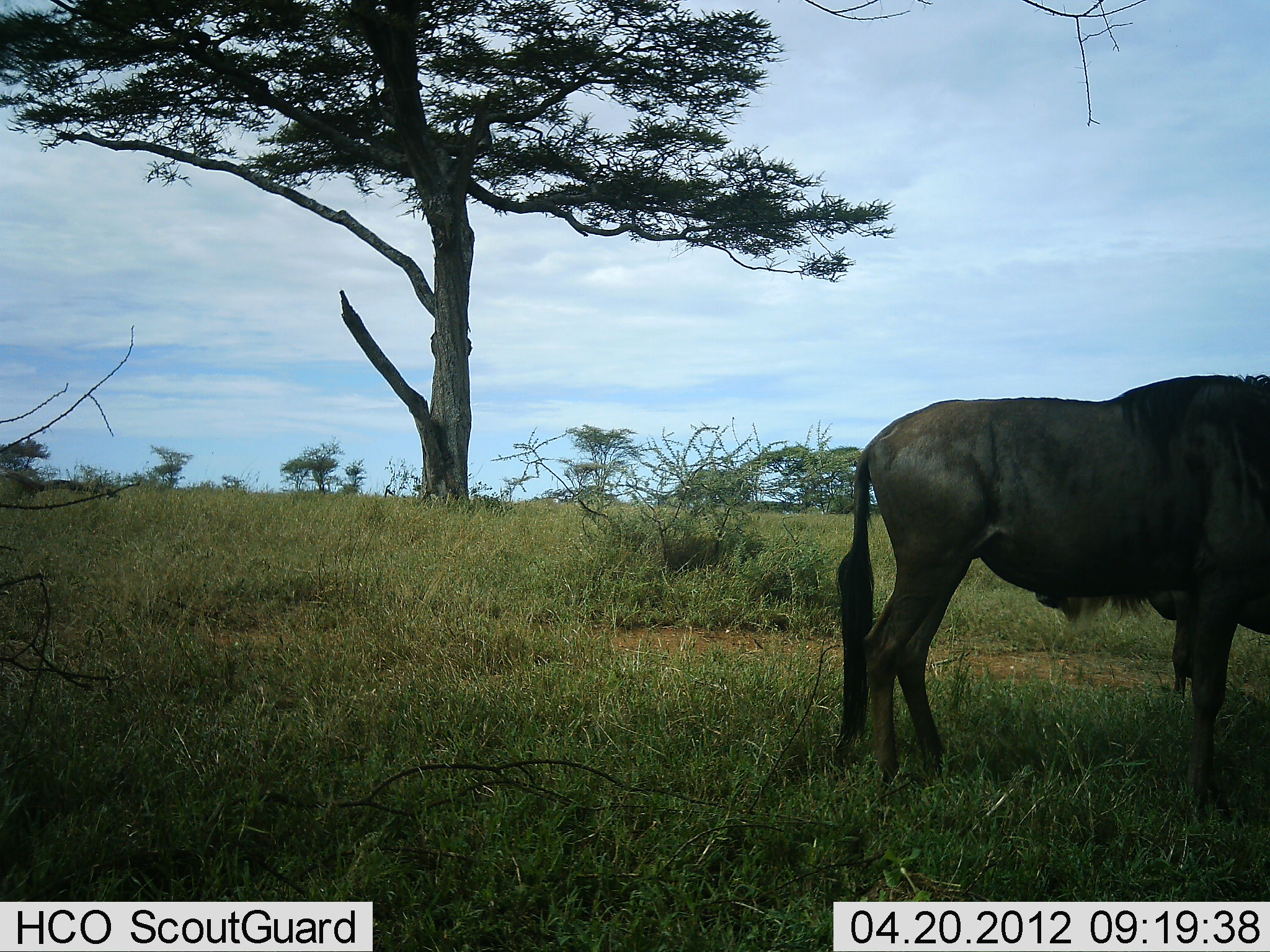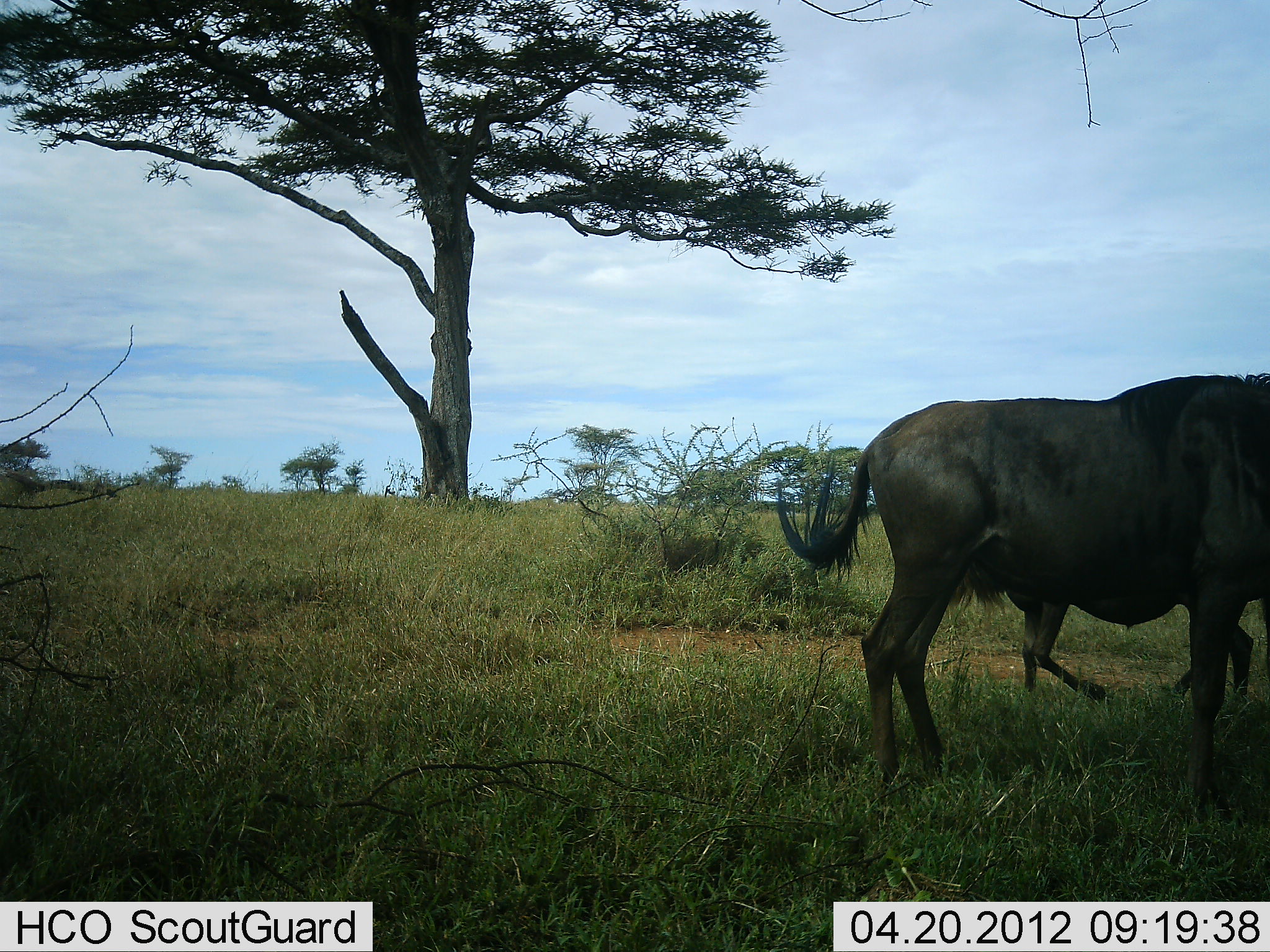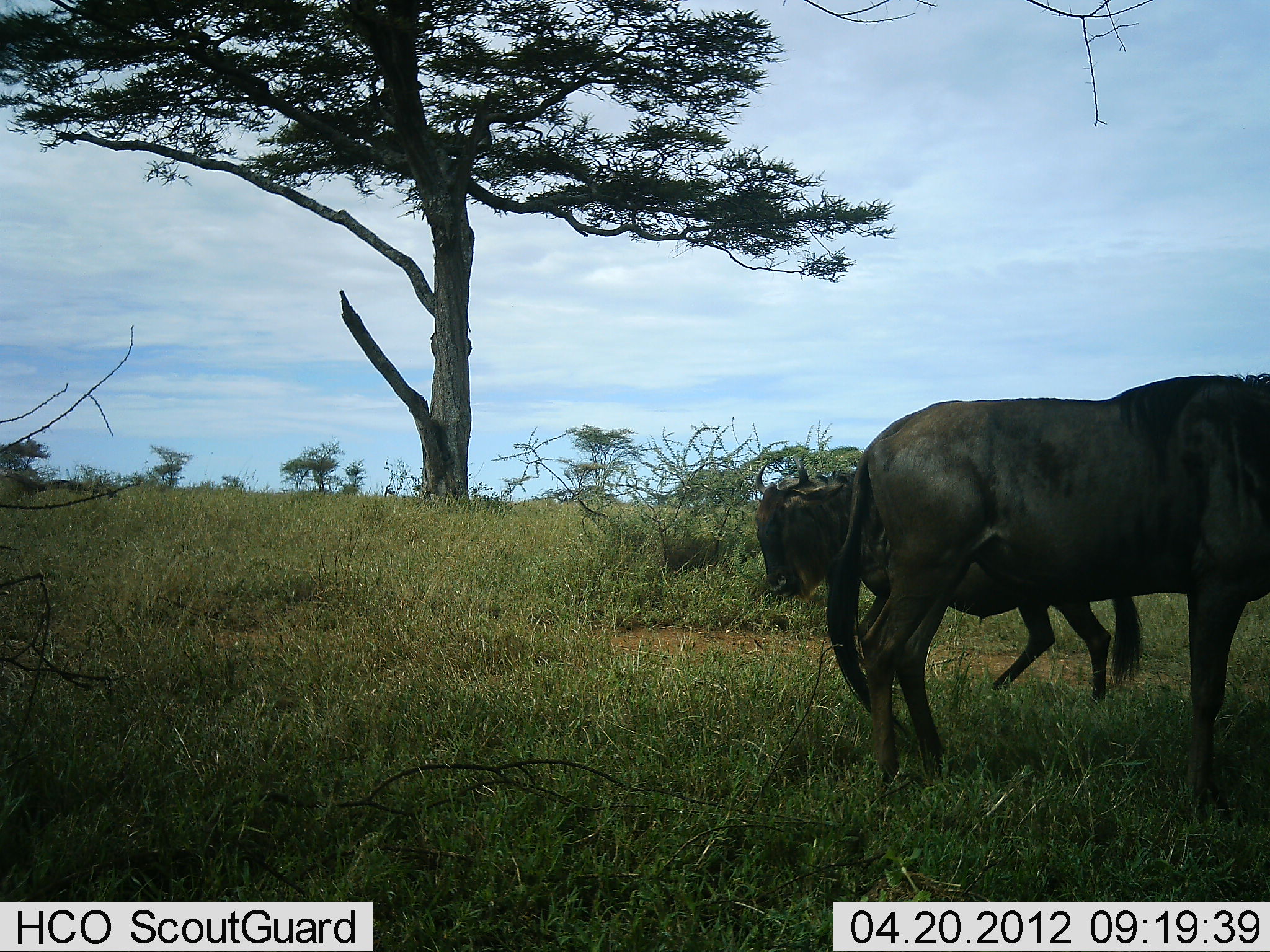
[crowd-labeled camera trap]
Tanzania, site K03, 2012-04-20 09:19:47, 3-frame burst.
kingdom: Animalia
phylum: Chordata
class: Mammalia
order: Artiodactyla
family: Bovidae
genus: Connochaetes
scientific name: Connochaetes taurinus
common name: blue wildebeest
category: wildebeest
Wildebeest (blue wildebeest) (Connochaetes taurinus), count 2. Behavior (volunteer vote fractions): standing 83%, resting 0%, moving 83%, interacting 0%. Young present (vote fraction): 22%. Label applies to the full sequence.